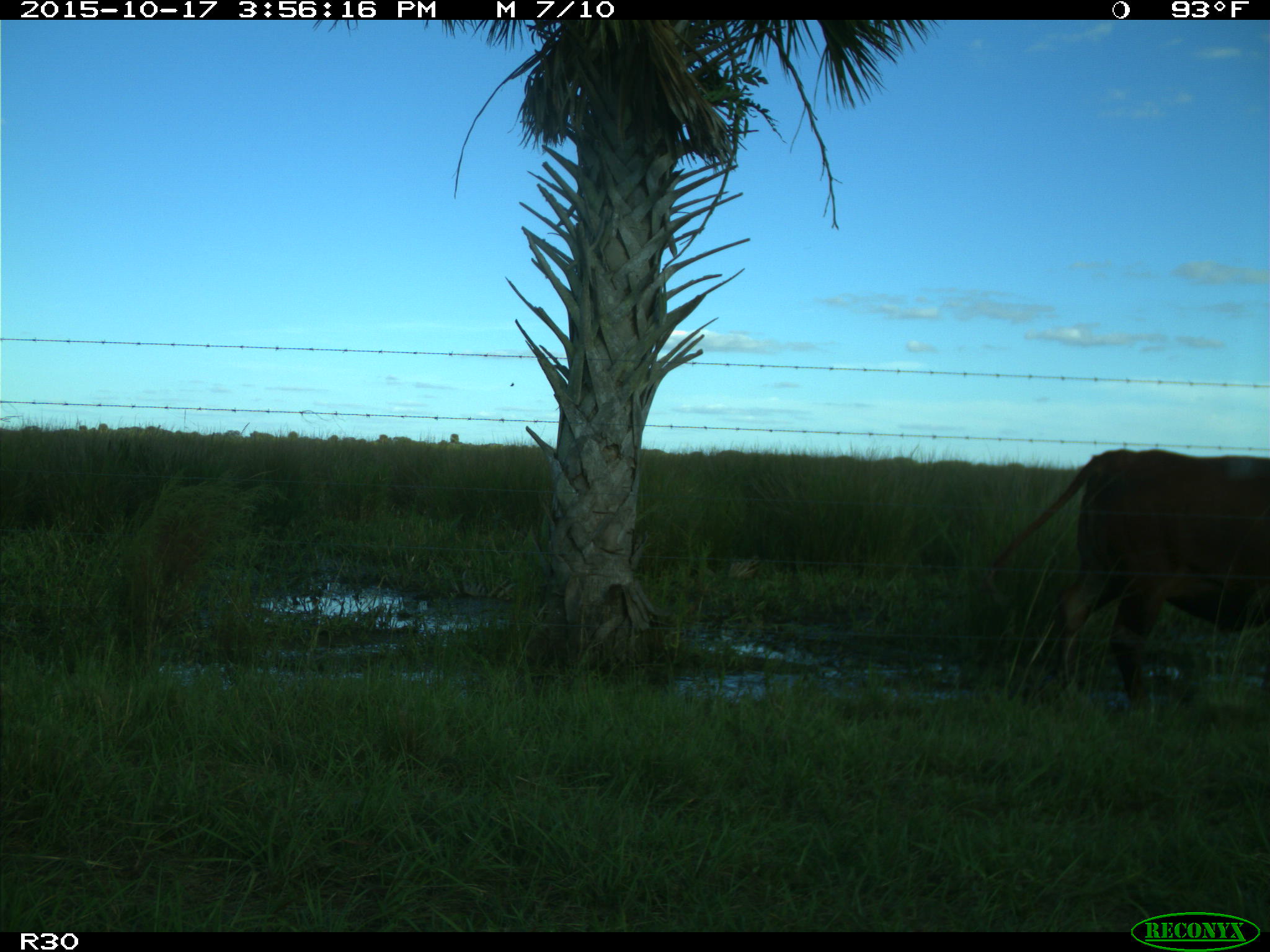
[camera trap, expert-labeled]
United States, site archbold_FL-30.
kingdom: Animalia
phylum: Chordata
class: Mammalia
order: Artiodactyla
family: Bovidae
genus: Bos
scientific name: Bos taurus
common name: domestic cow